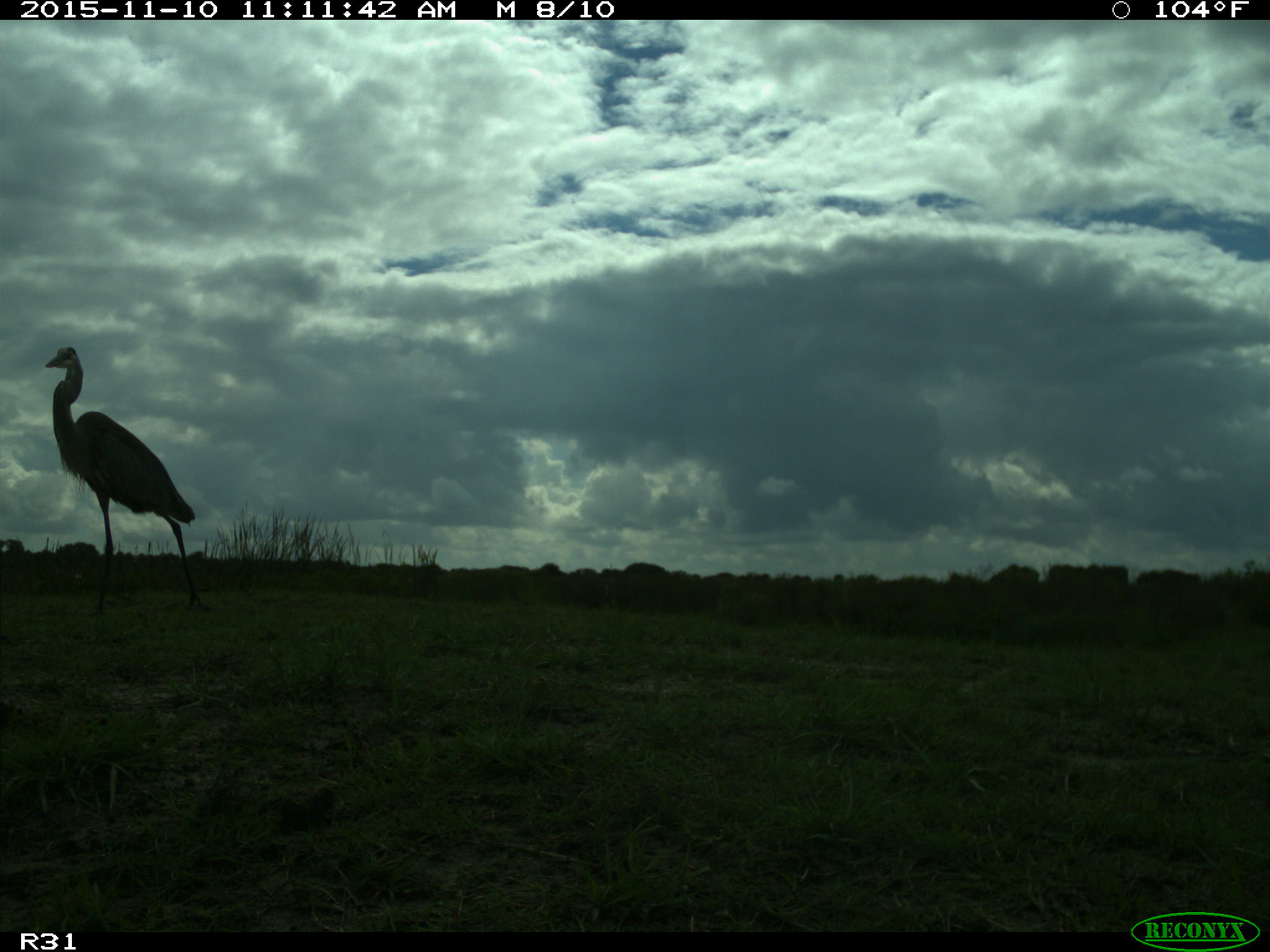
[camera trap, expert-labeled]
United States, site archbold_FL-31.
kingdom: Animalia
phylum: Chordata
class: Aves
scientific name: Aves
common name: birds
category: unidentified bird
Unidentified bird (birds) (Aves).